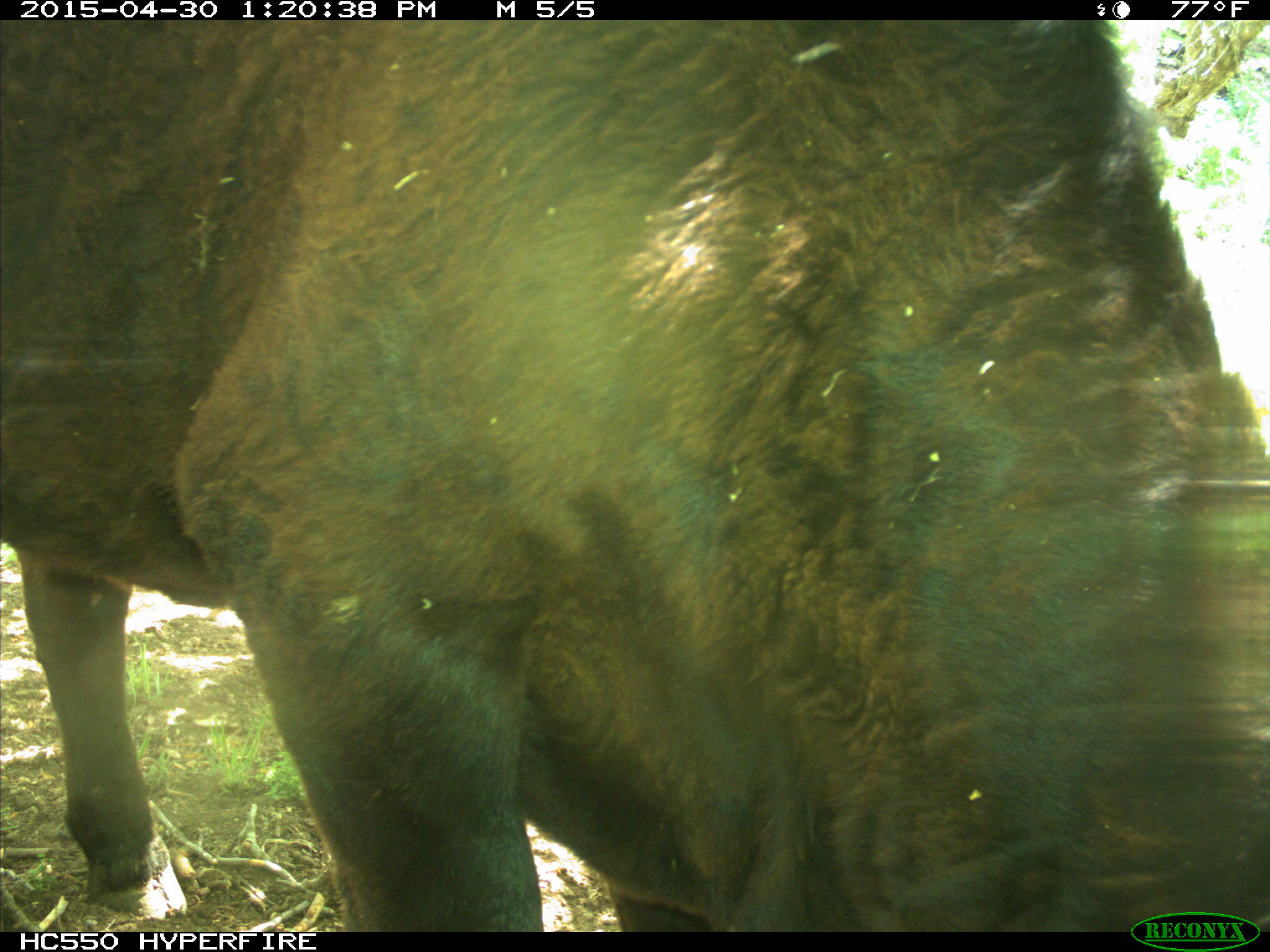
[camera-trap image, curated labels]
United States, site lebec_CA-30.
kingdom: Animalia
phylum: Chordata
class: Mammalia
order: Artiodactyla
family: Bovidae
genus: Bos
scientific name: Bos taurus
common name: domestic cow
Bos taurus (domestic cow).